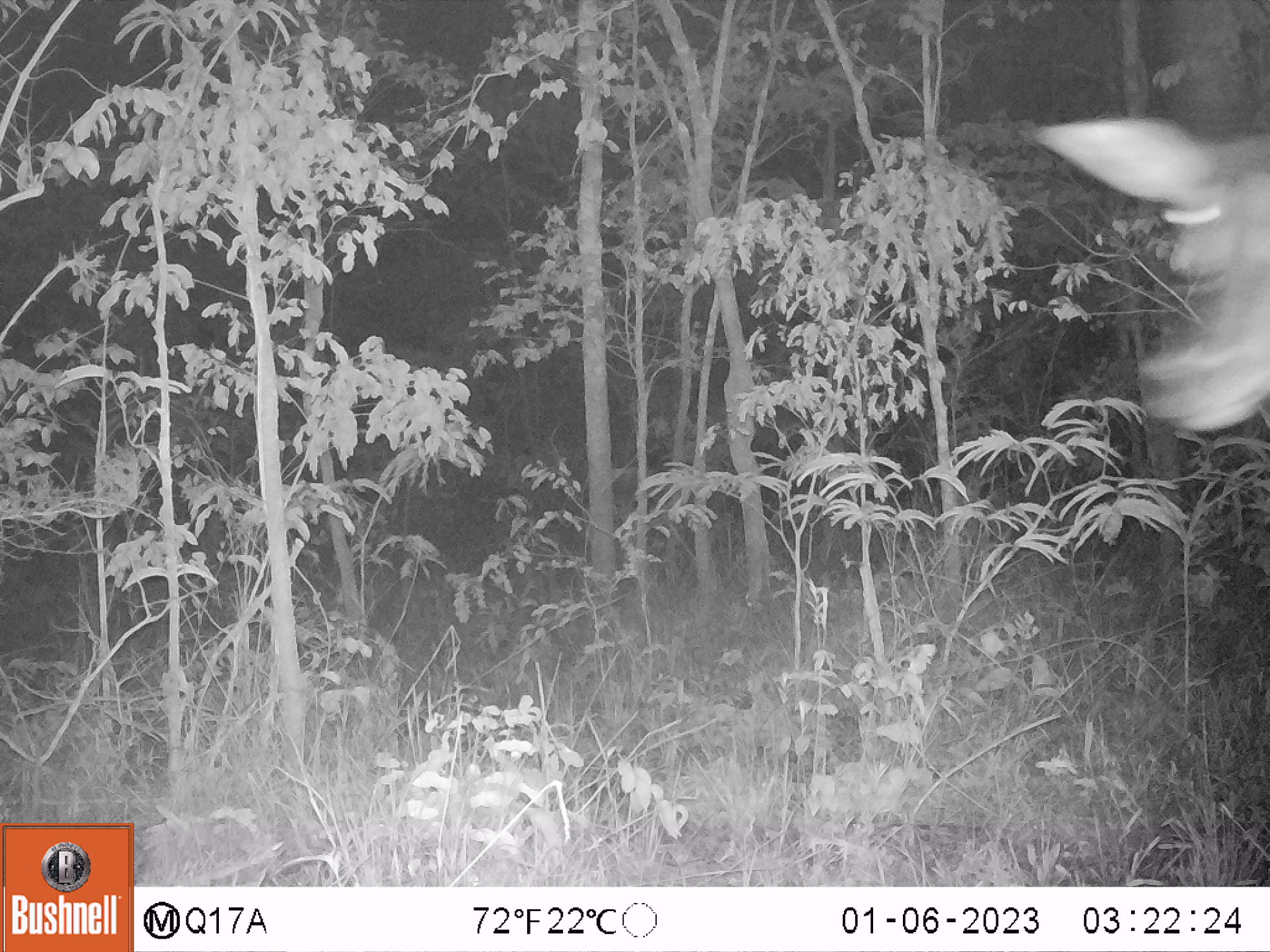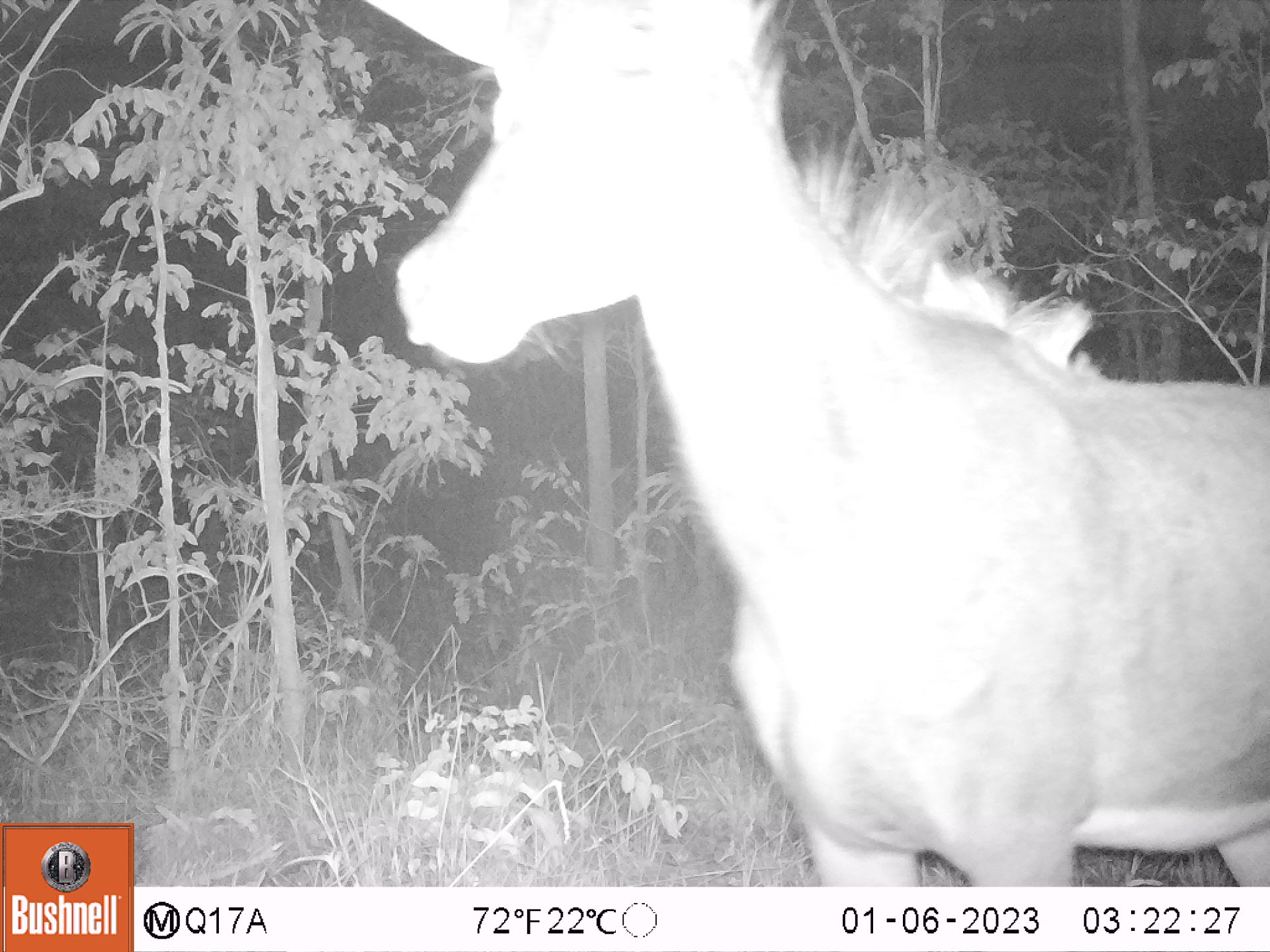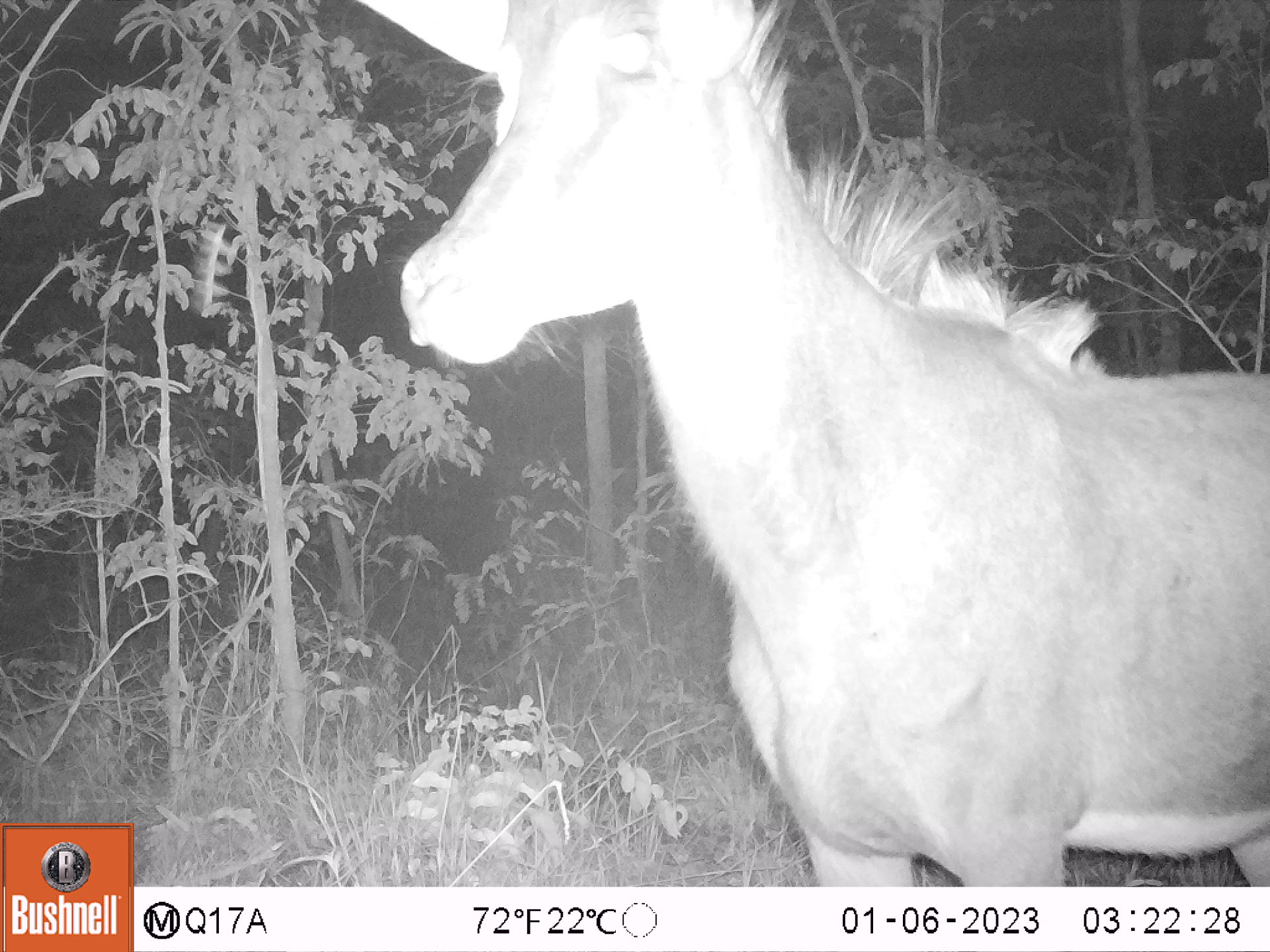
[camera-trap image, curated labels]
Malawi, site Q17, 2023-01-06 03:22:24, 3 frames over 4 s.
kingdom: Animalia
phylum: Chordata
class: Mammalia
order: Artiodactyla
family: Bovidae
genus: Hippotragus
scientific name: Hippotragus niger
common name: sable antelope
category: sable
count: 1